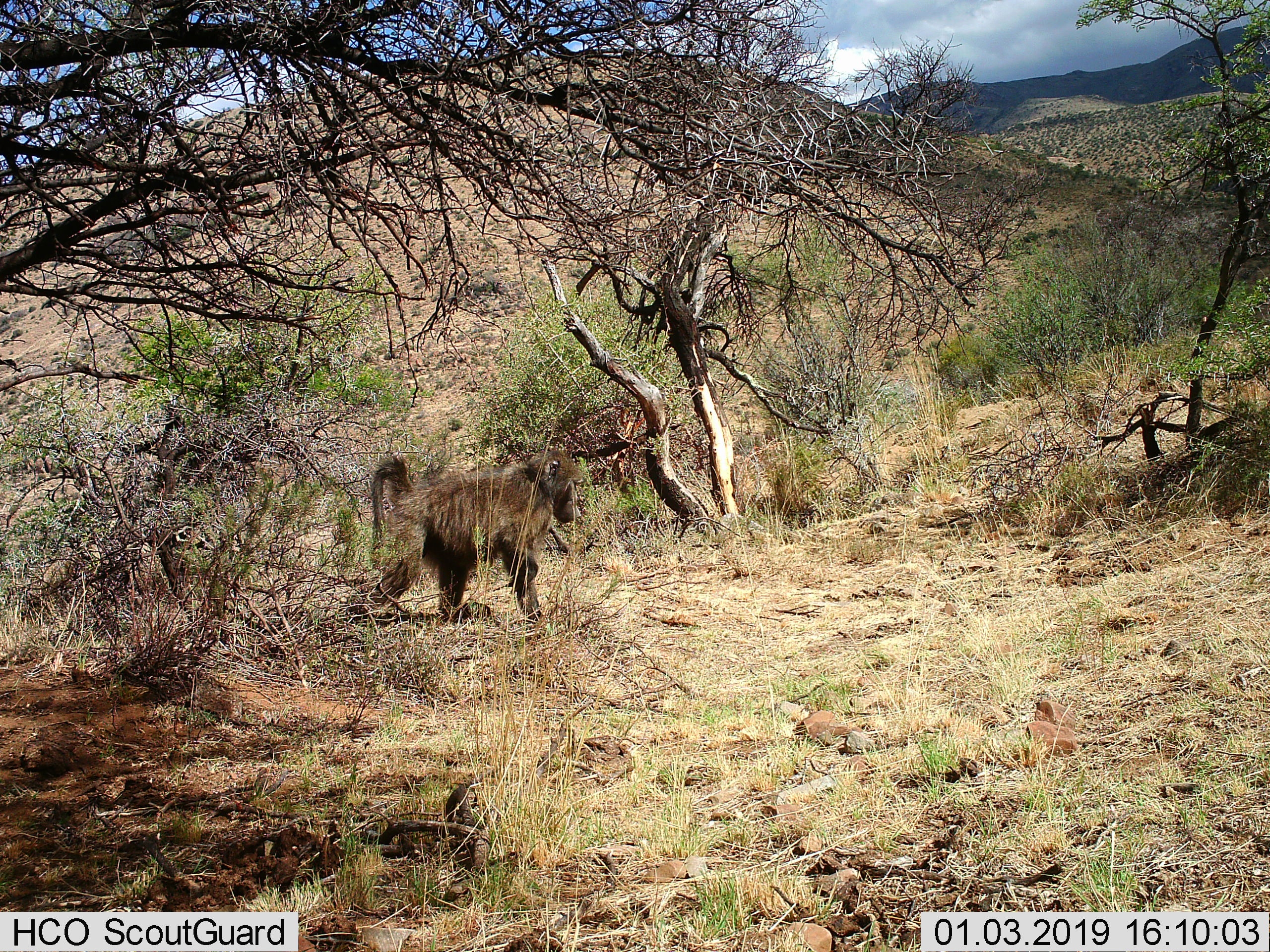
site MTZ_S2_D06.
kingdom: Animalia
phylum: Chordata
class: Mammalia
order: Primates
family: Cercopithecidae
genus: Papio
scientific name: Papio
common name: baboon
Baboon (Papio), count 1. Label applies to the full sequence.